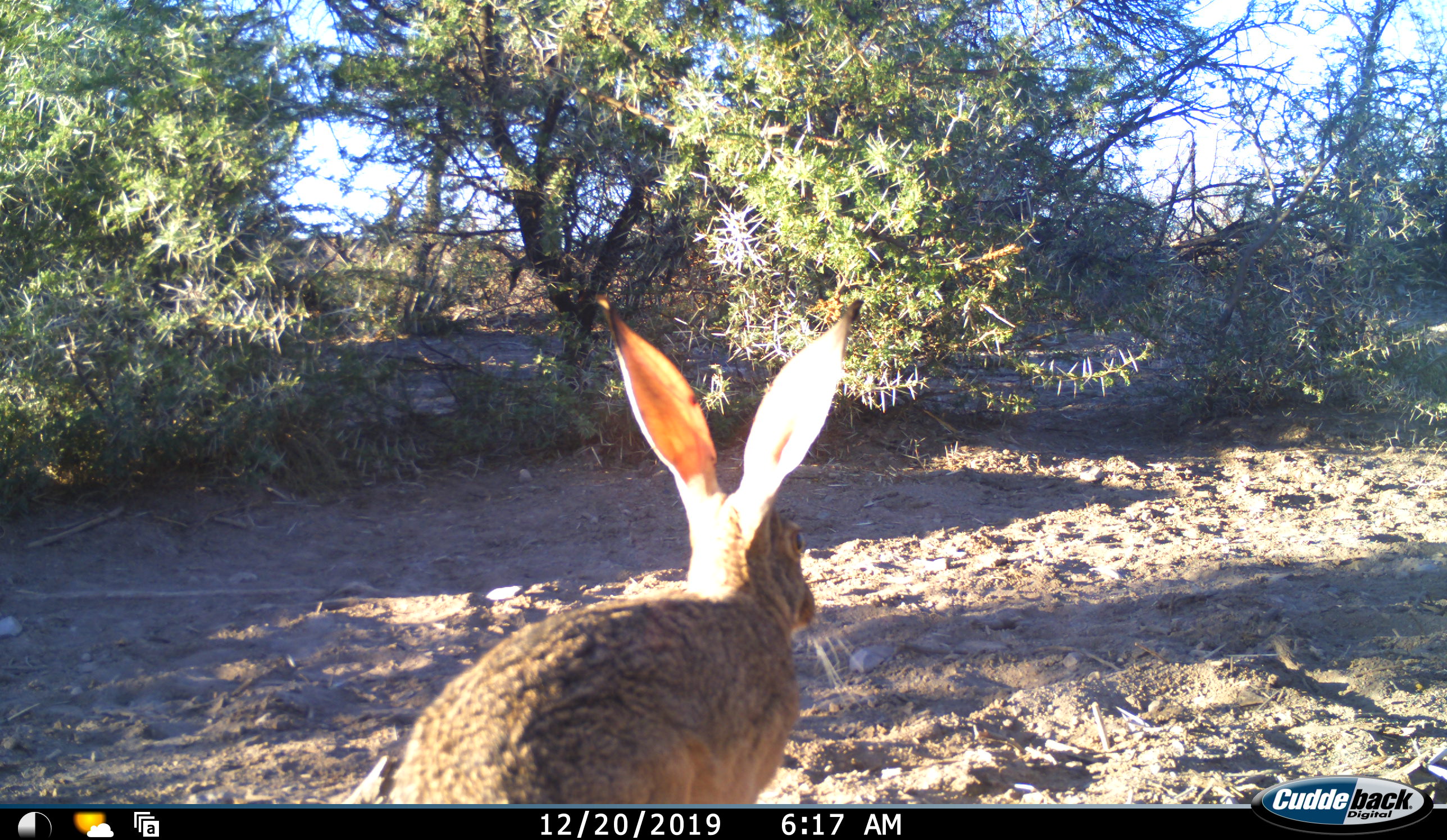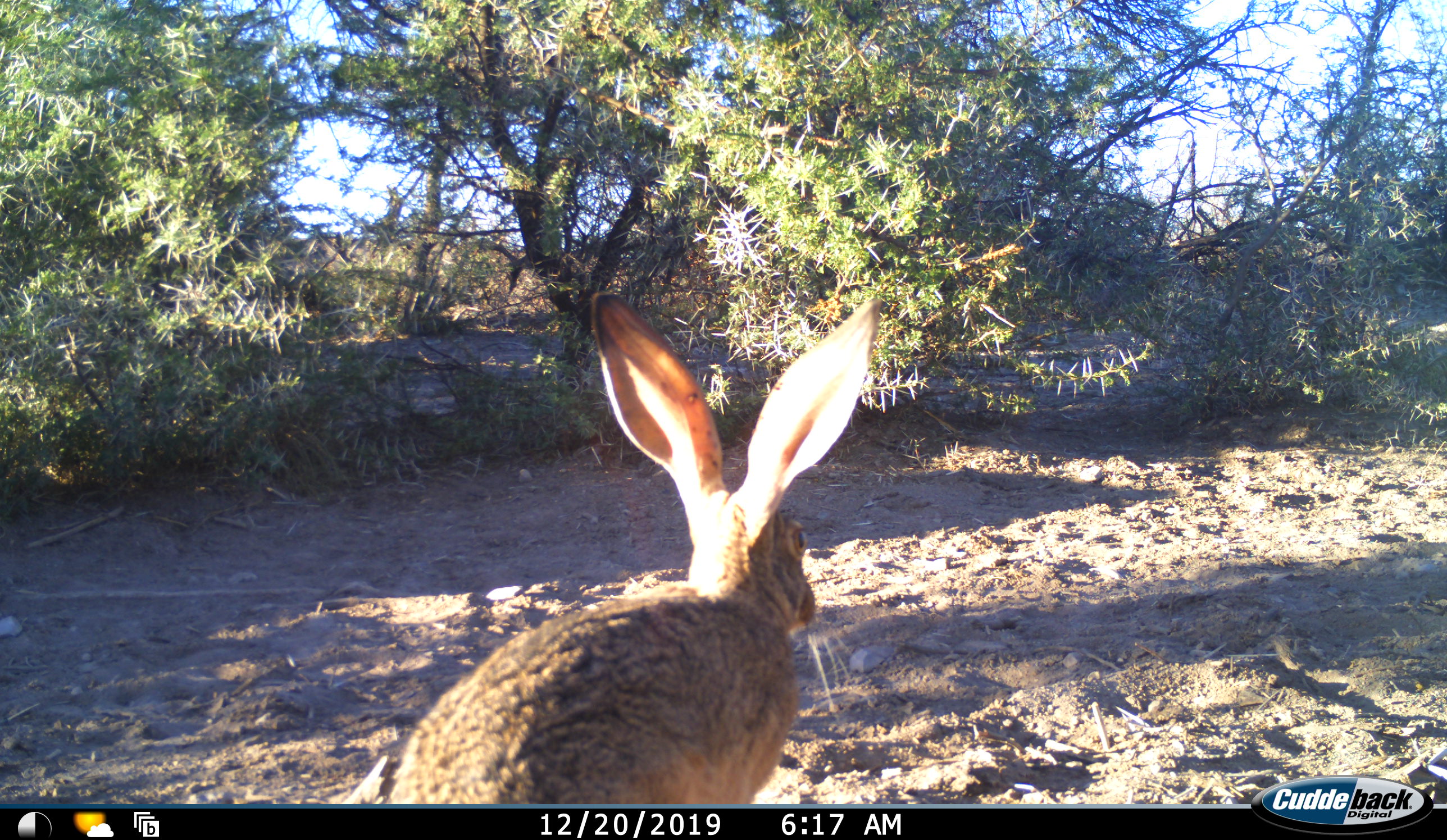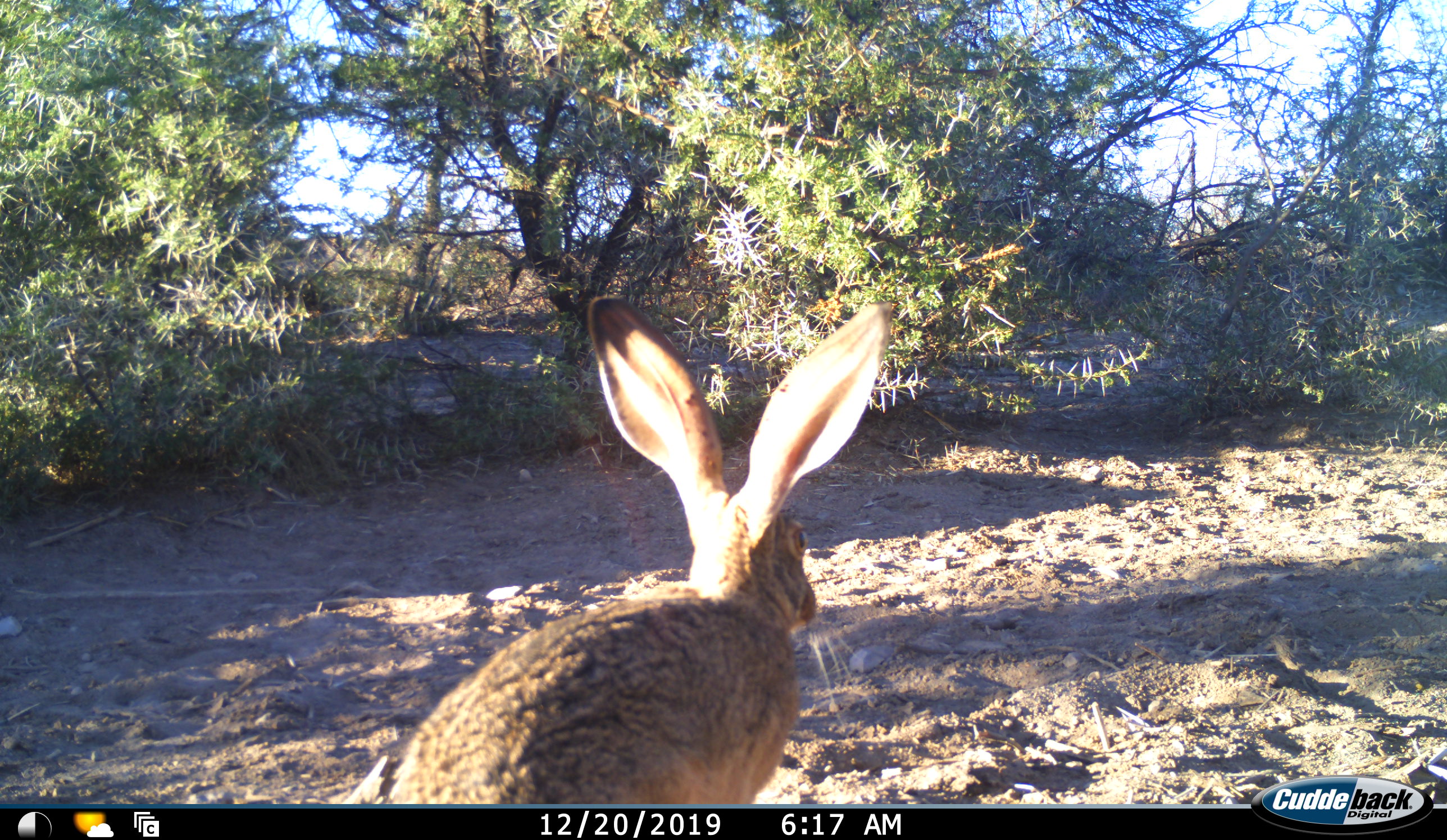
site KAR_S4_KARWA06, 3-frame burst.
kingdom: Animalia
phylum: Chordata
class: Mammalia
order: Lagomorpha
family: Leporidae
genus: Lepus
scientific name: Lepus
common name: hare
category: hareunknown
Hareunknown (hare) (Lepus), count 1. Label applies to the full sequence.